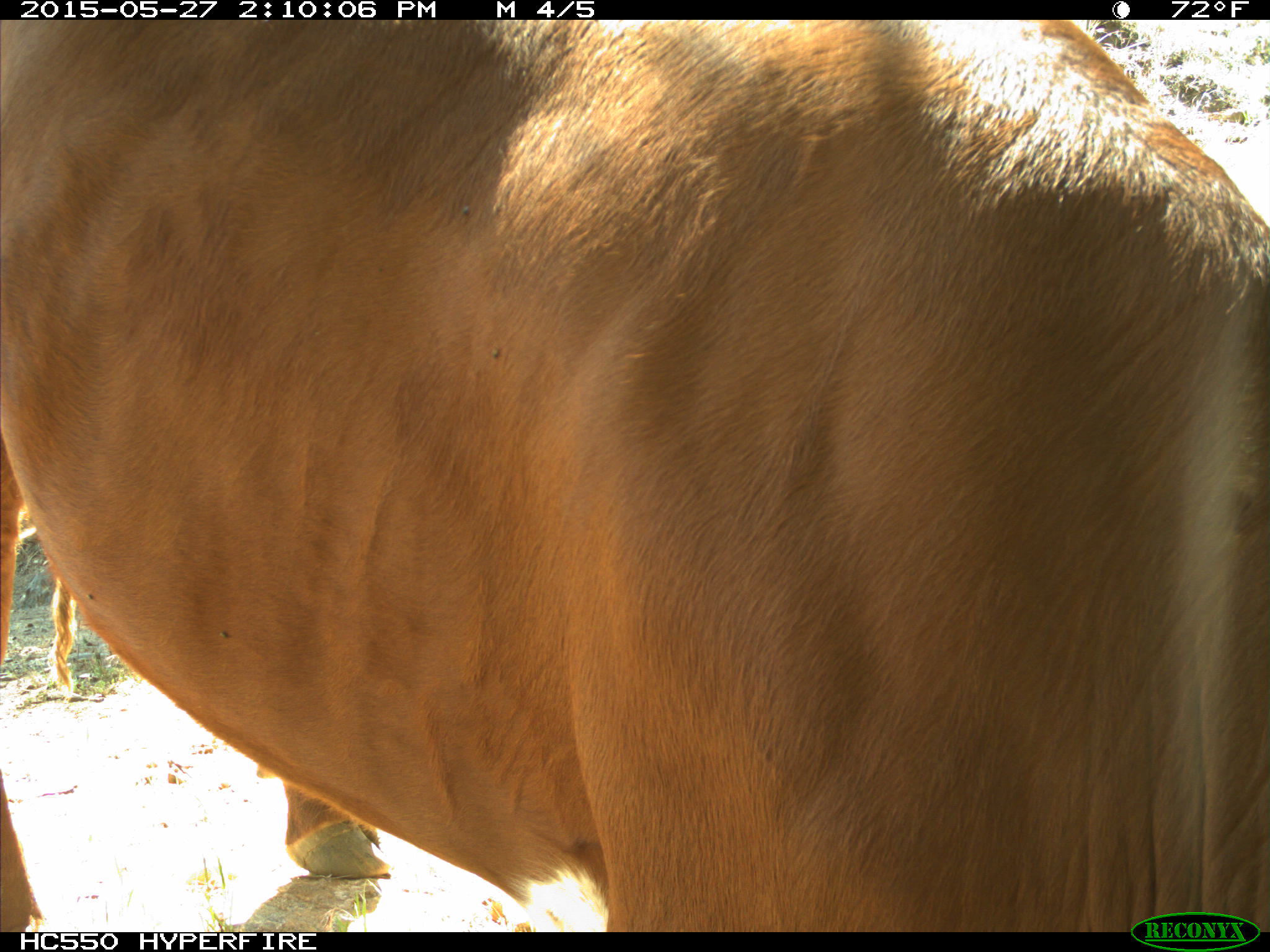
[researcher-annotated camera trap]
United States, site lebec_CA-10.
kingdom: Animalia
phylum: Chordata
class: Mammalia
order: Artiodactyla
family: Bovidae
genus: Bos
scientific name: Bos taurus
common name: domestic cow